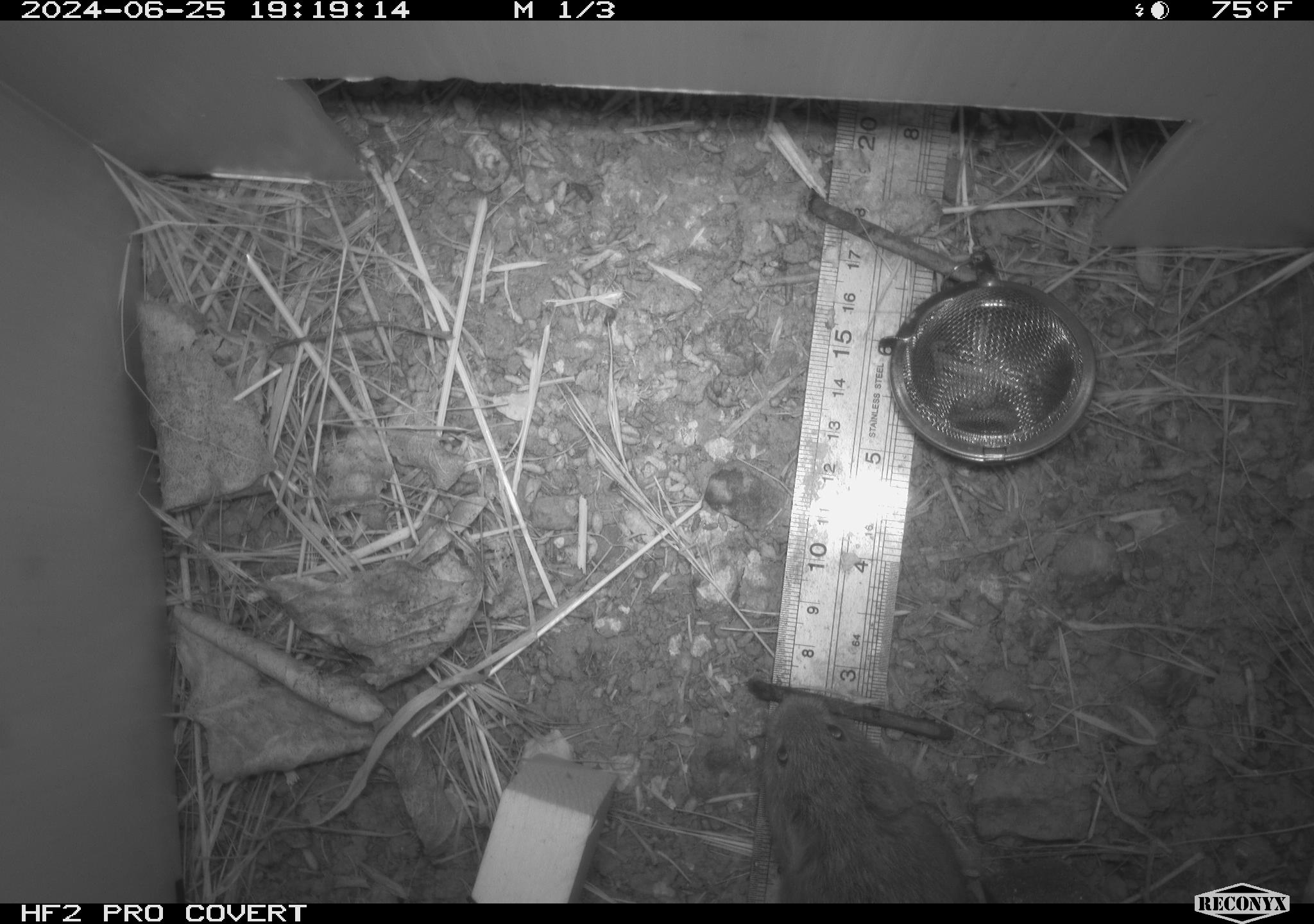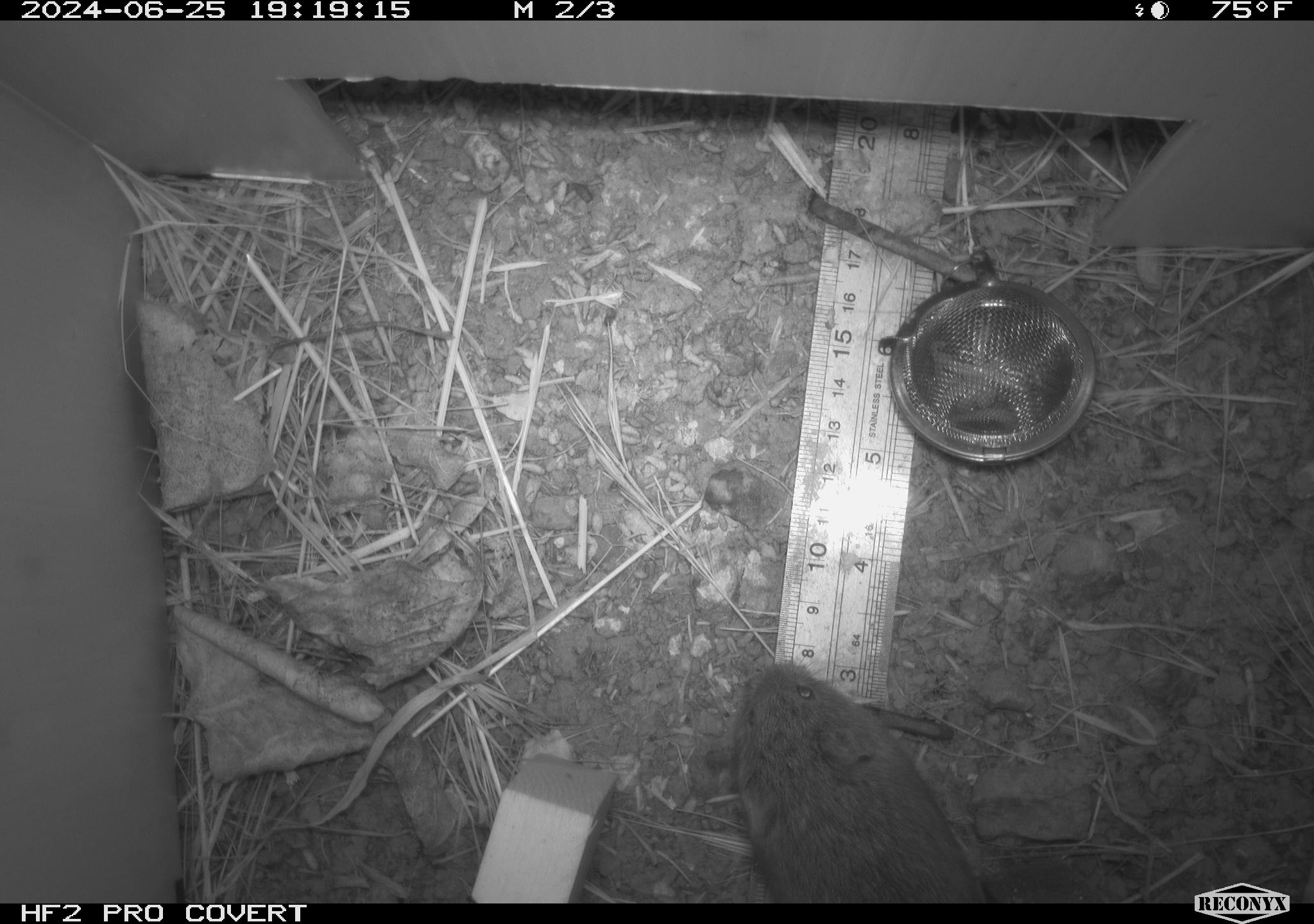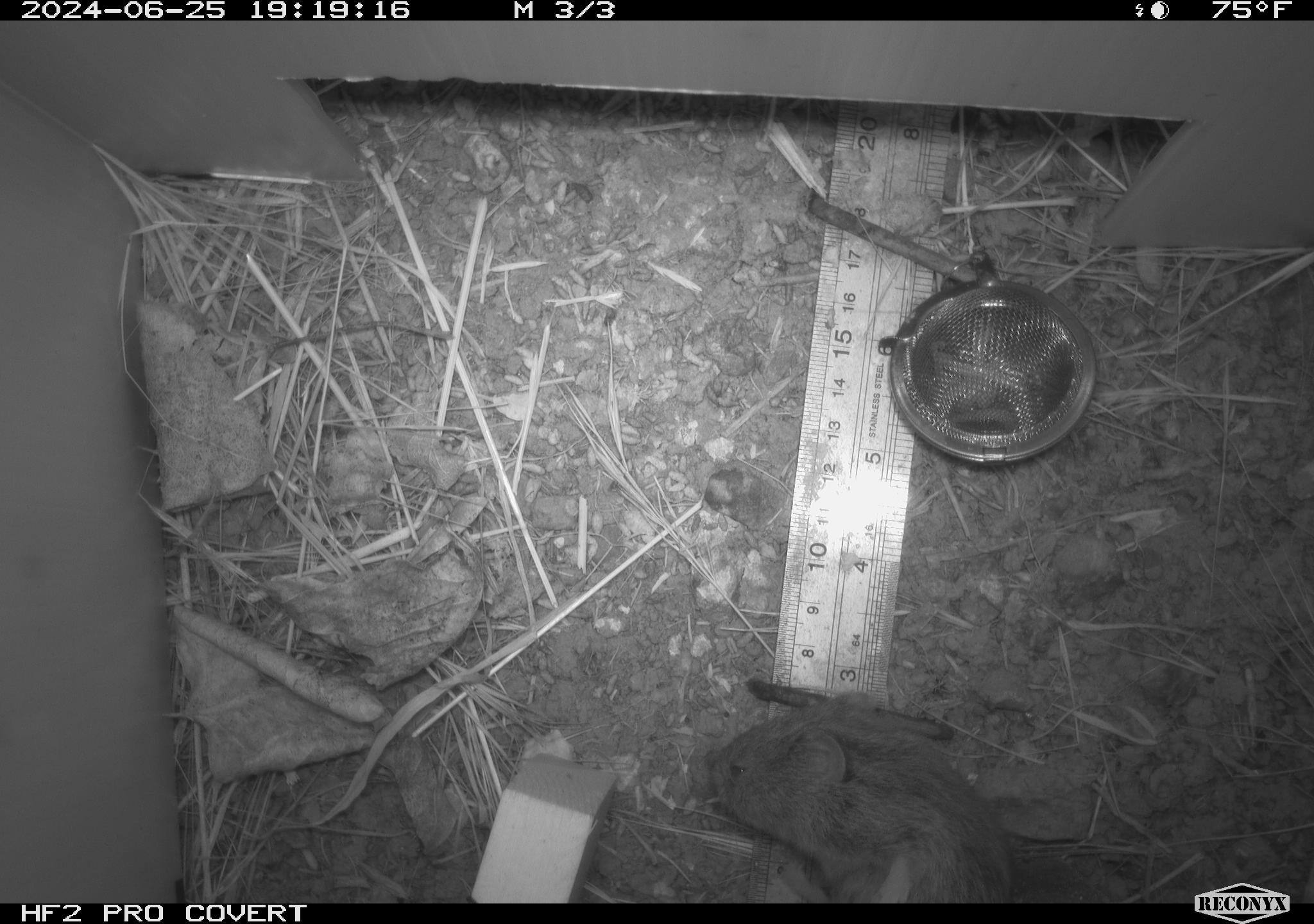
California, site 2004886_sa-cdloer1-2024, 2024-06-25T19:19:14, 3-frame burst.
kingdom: Animalia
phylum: Chordata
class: Mammalia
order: Rodentia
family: Cricetidae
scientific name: Arvicolinae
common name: voles, lemmings, and muskrats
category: arvicolinae subfamily